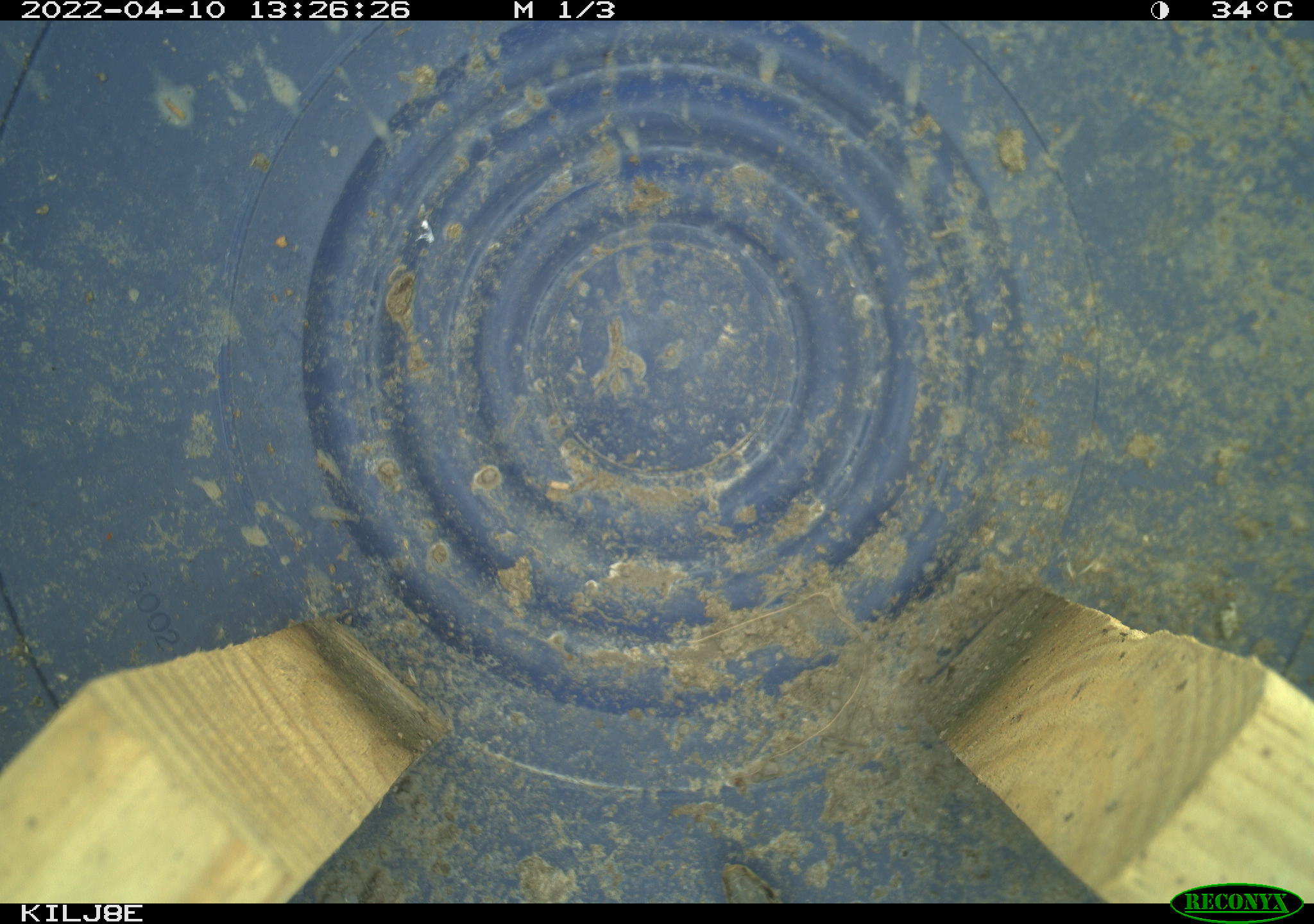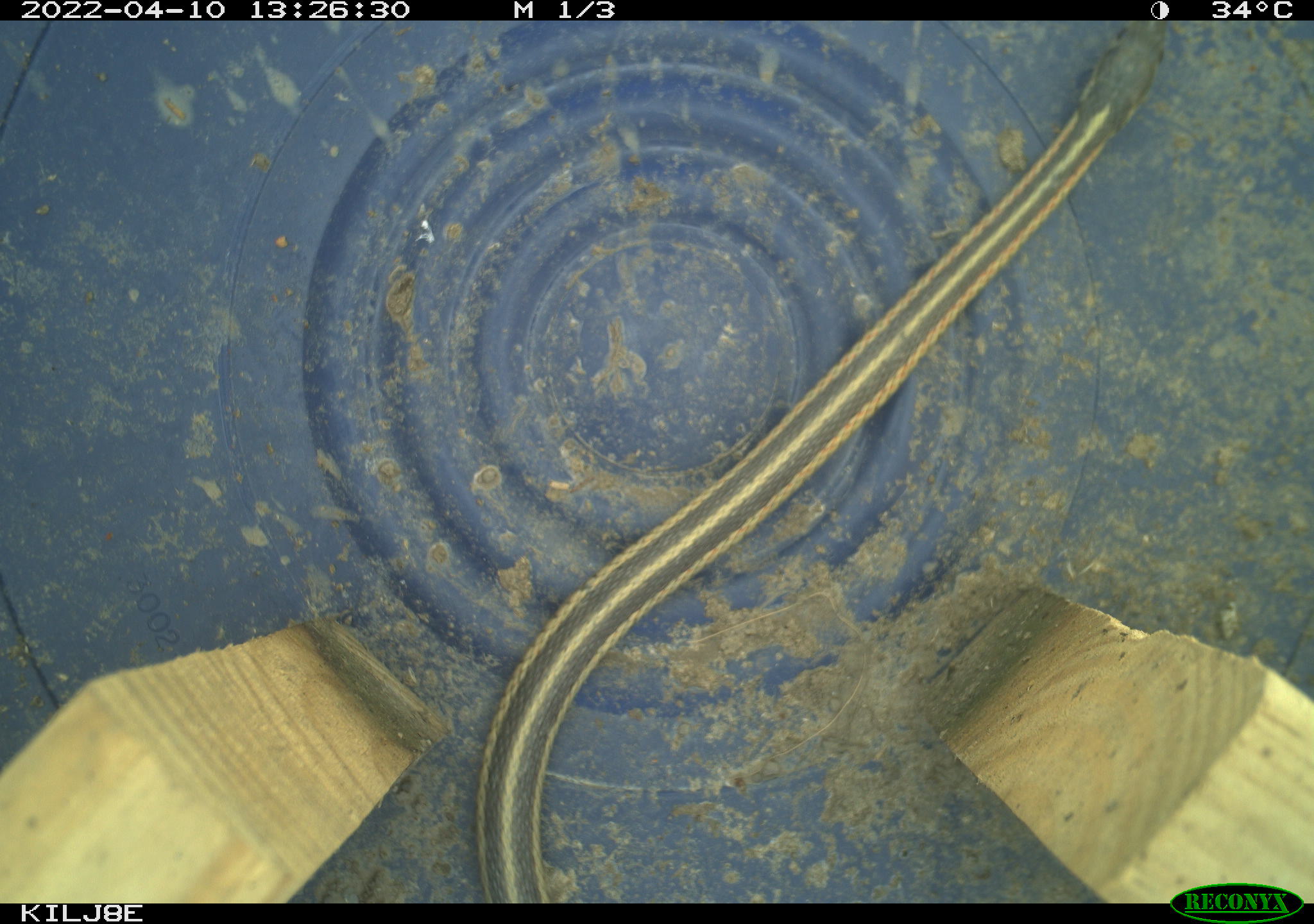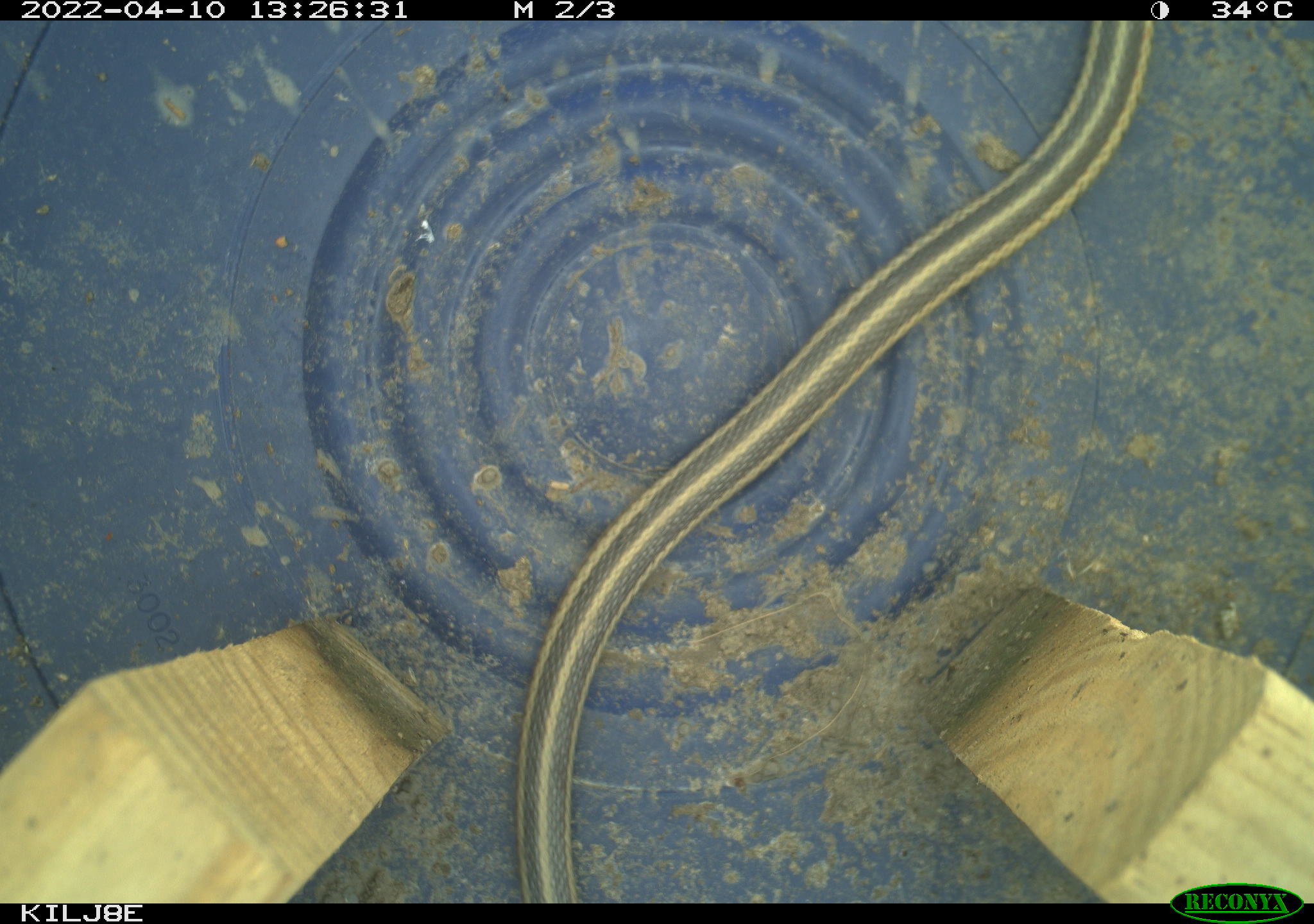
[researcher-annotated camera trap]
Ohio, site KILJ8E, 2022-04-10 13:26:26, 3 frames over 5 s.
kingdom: Animalia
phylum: Chordata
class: Reptilia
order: Squamata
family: Colubridae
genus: Thamnophis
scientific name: Thamnophis sirtalis sirtalis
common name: eastern gartersnake